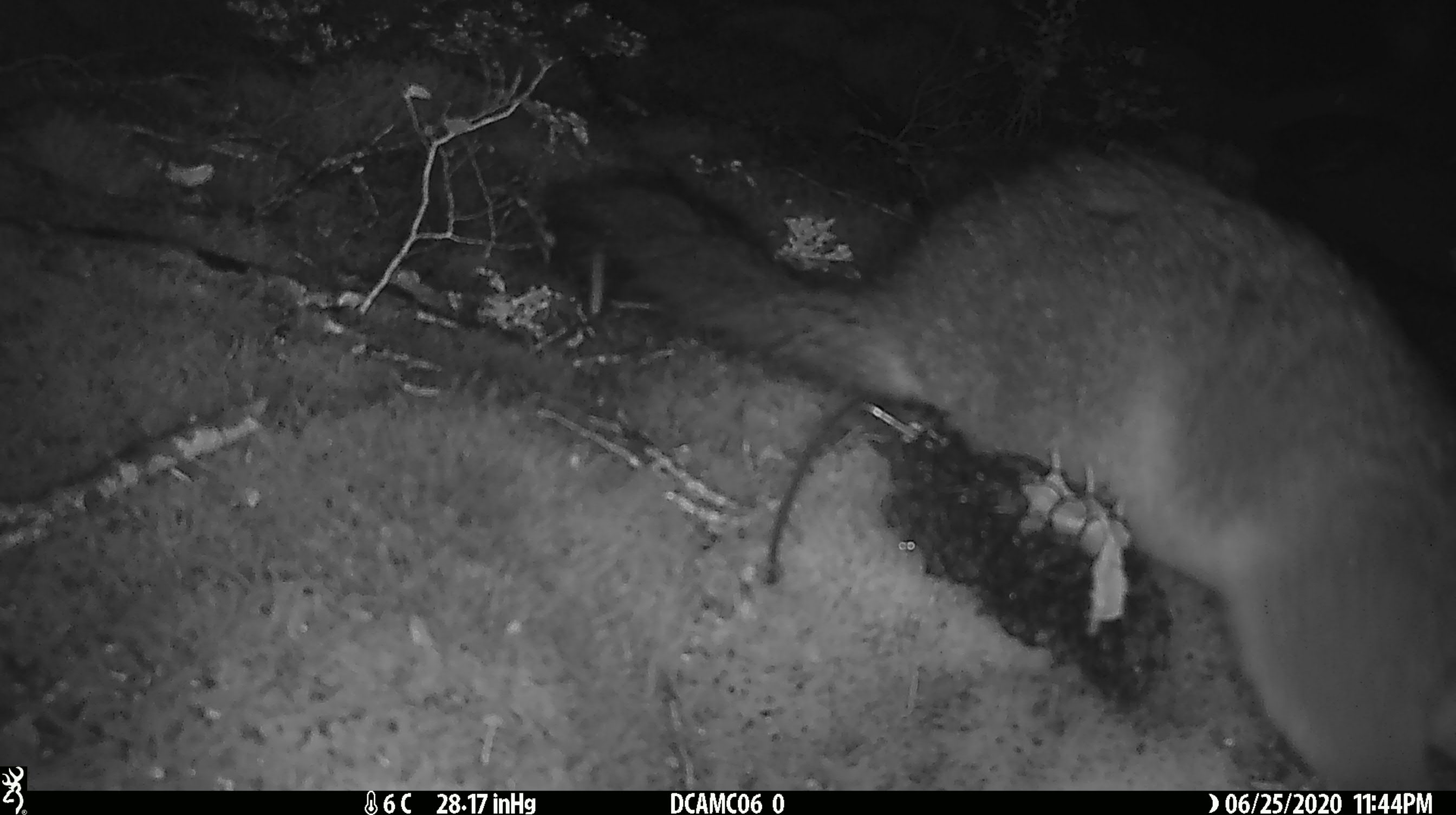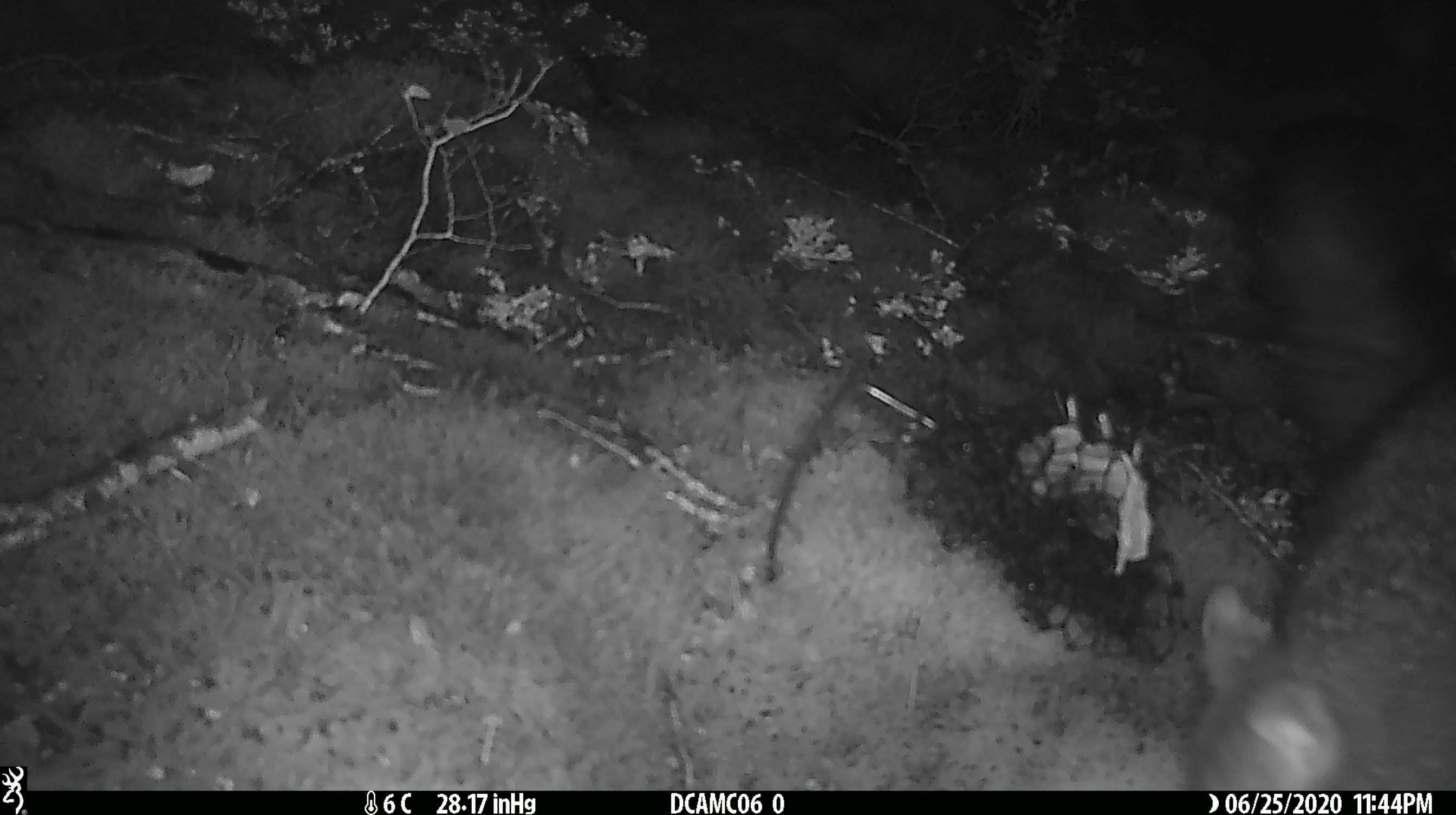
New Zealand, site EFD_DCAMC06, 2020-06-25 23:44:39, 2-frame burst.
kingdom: Animalia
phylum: Chordata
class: Mammalia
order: Diprotodontia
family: Phalangeridae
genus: Trichosurus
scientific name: Trichosurus vulpecula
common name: common brushtail possum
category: possum